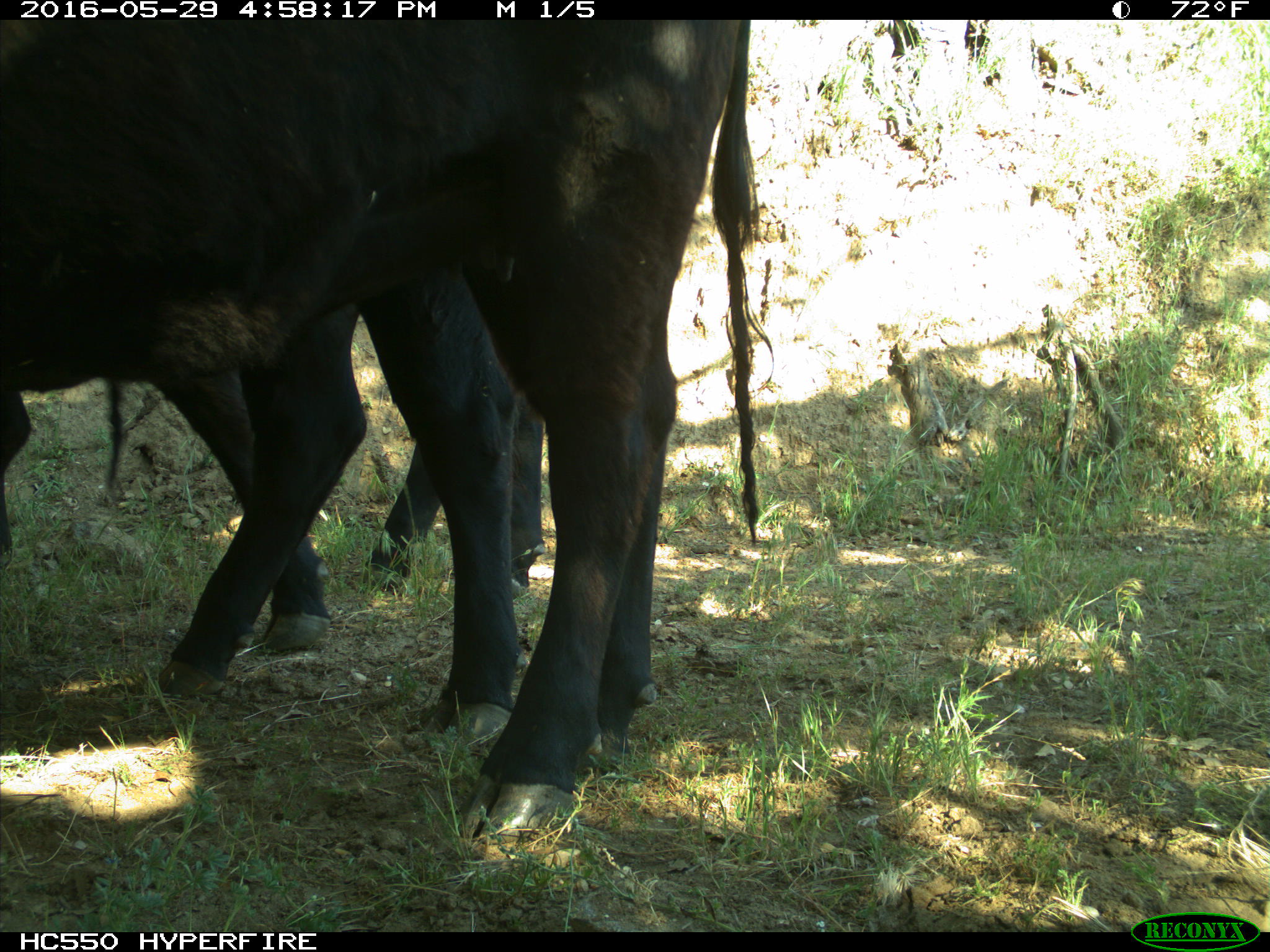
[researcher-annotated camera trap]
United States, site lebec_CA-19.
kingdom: Animalia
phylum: Chordata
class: Mammalia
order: Artiodactyla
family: Bovidae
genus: Bos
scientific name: Bos taurus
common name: domestic cow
Bos taurus (domestic cow).